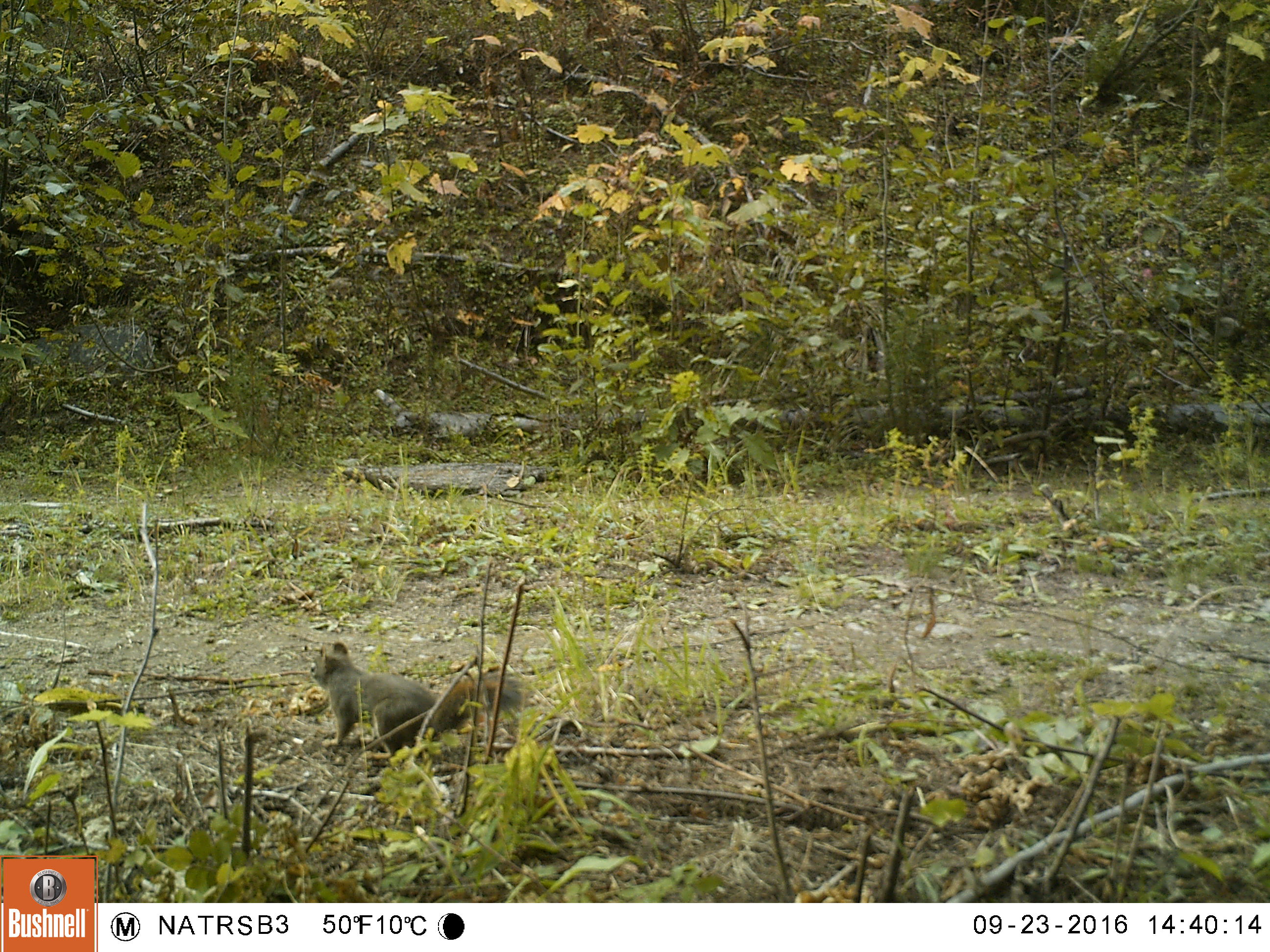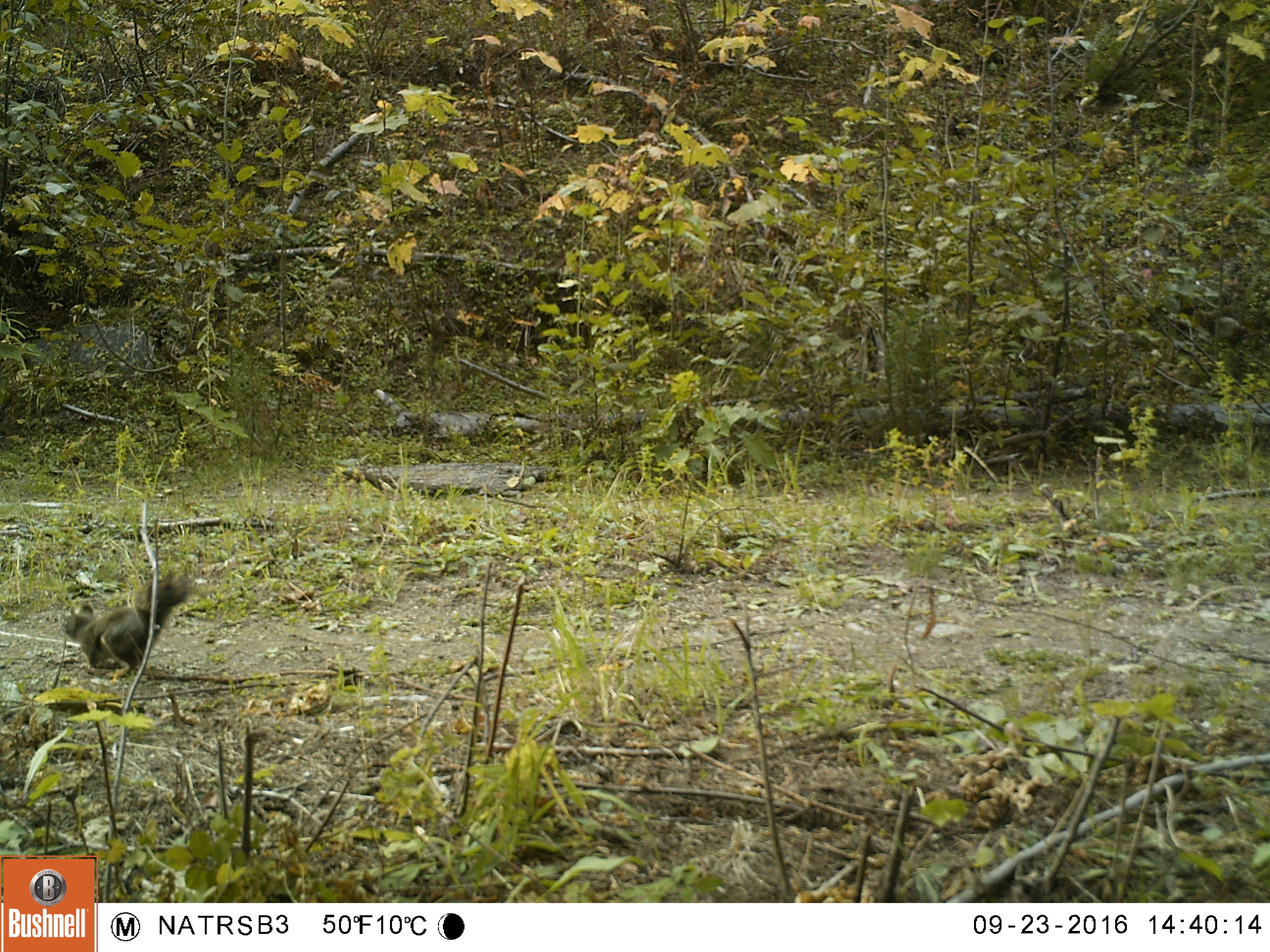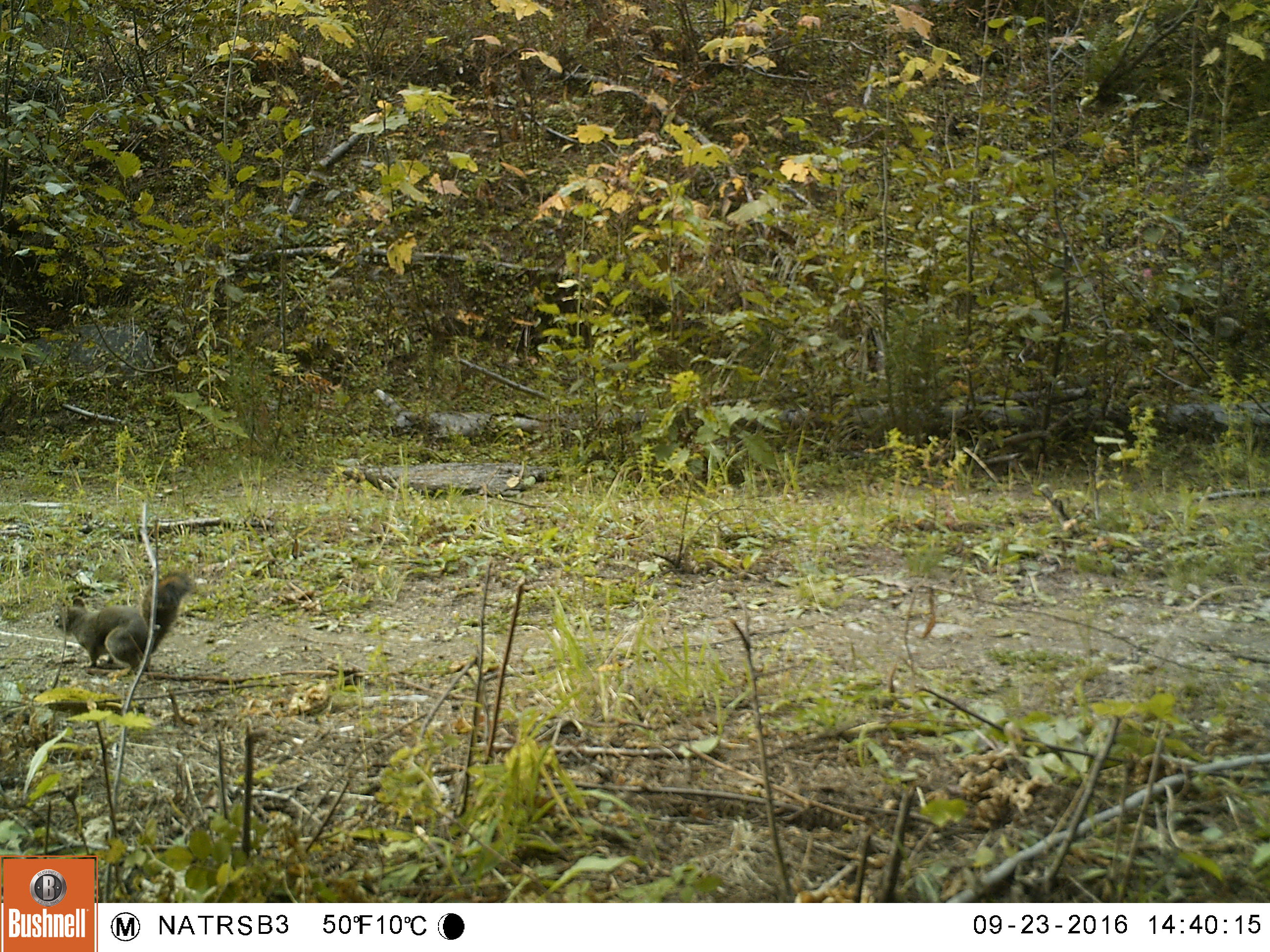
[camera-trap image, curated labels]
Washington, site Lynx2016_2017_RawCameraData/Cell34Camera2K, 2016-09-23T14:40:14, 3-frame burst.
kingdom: Animalia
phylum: Chordata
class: Mammalia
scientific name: Mammalia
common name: small mammal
Small mammal (Mammalia). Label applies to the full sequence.